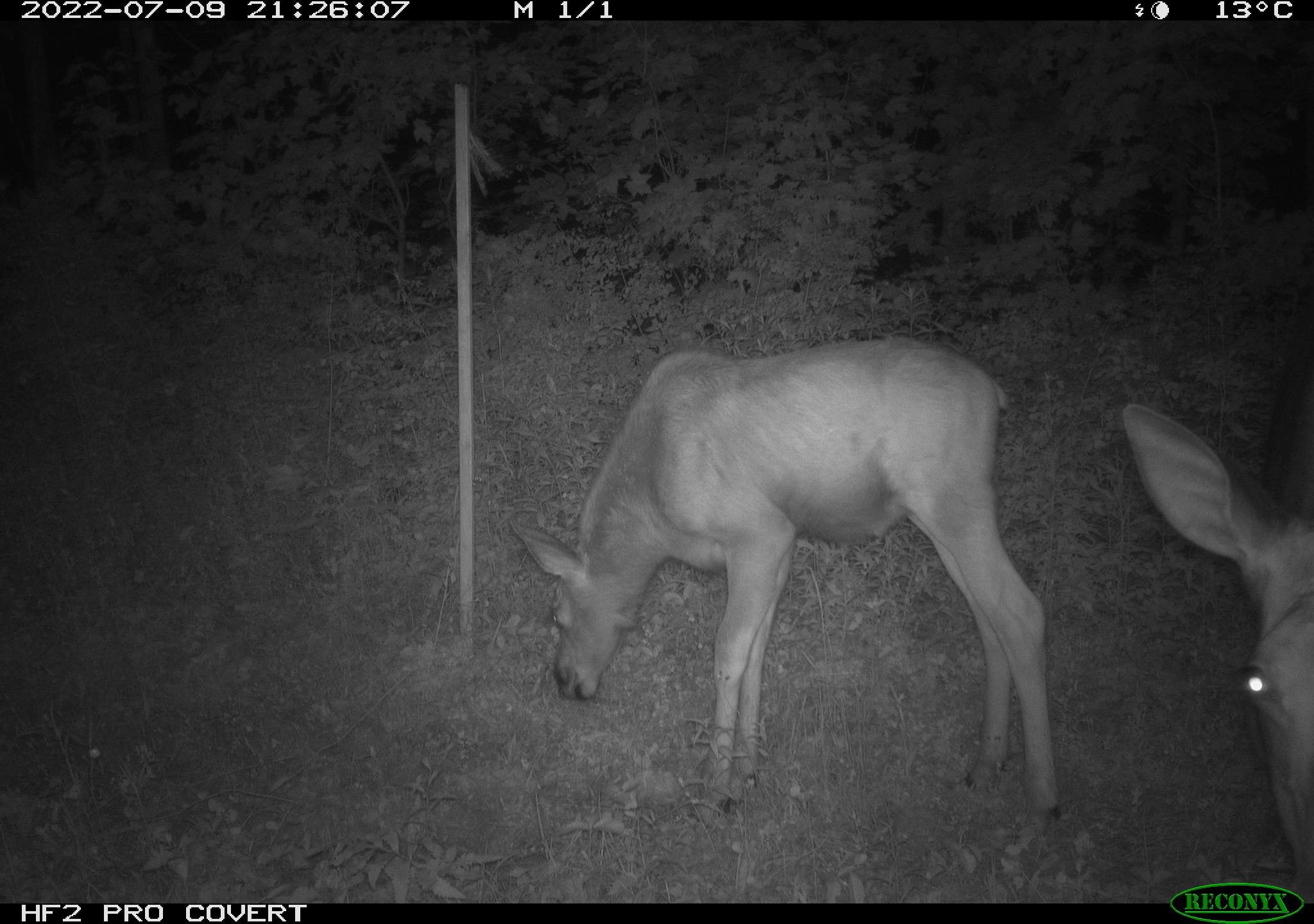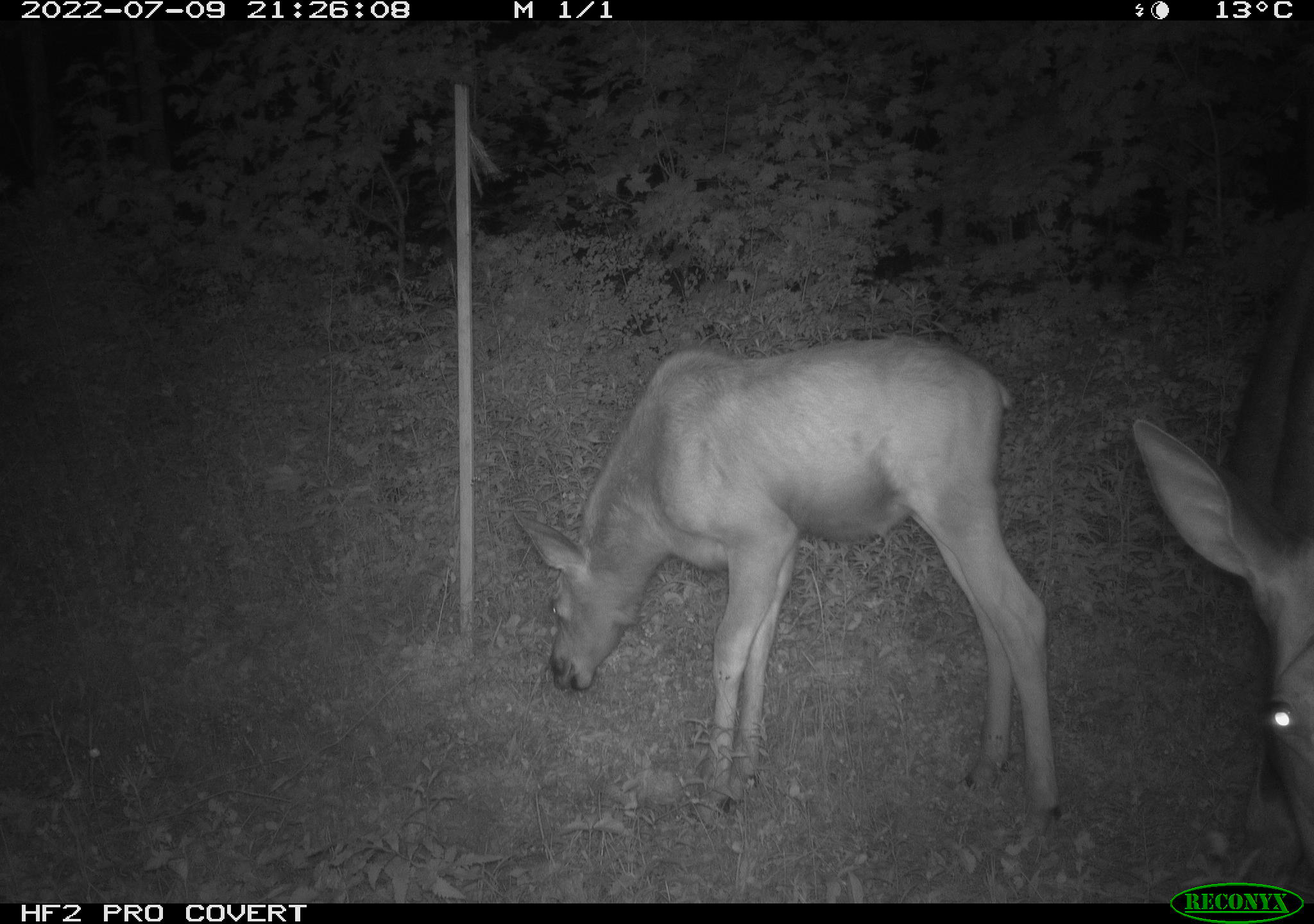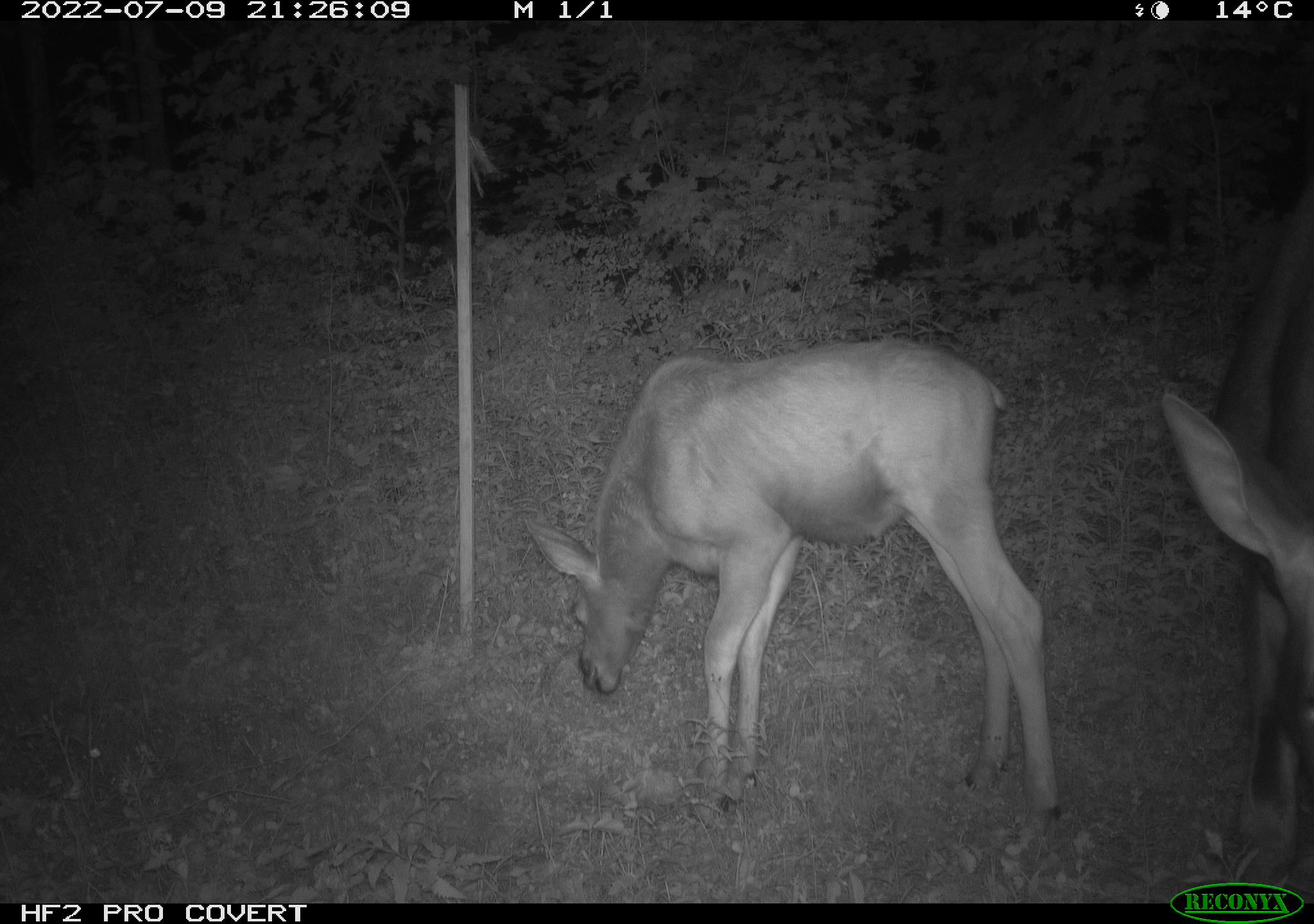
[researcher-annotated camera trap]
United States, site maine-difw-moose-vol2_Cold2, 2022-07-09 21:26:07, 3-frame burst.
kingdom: Animalia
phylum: Chordata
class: Mammalia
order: Artiodactyla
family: Cervidae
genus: Alces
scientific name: Alces alces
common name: moose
Moose (Alces alces).